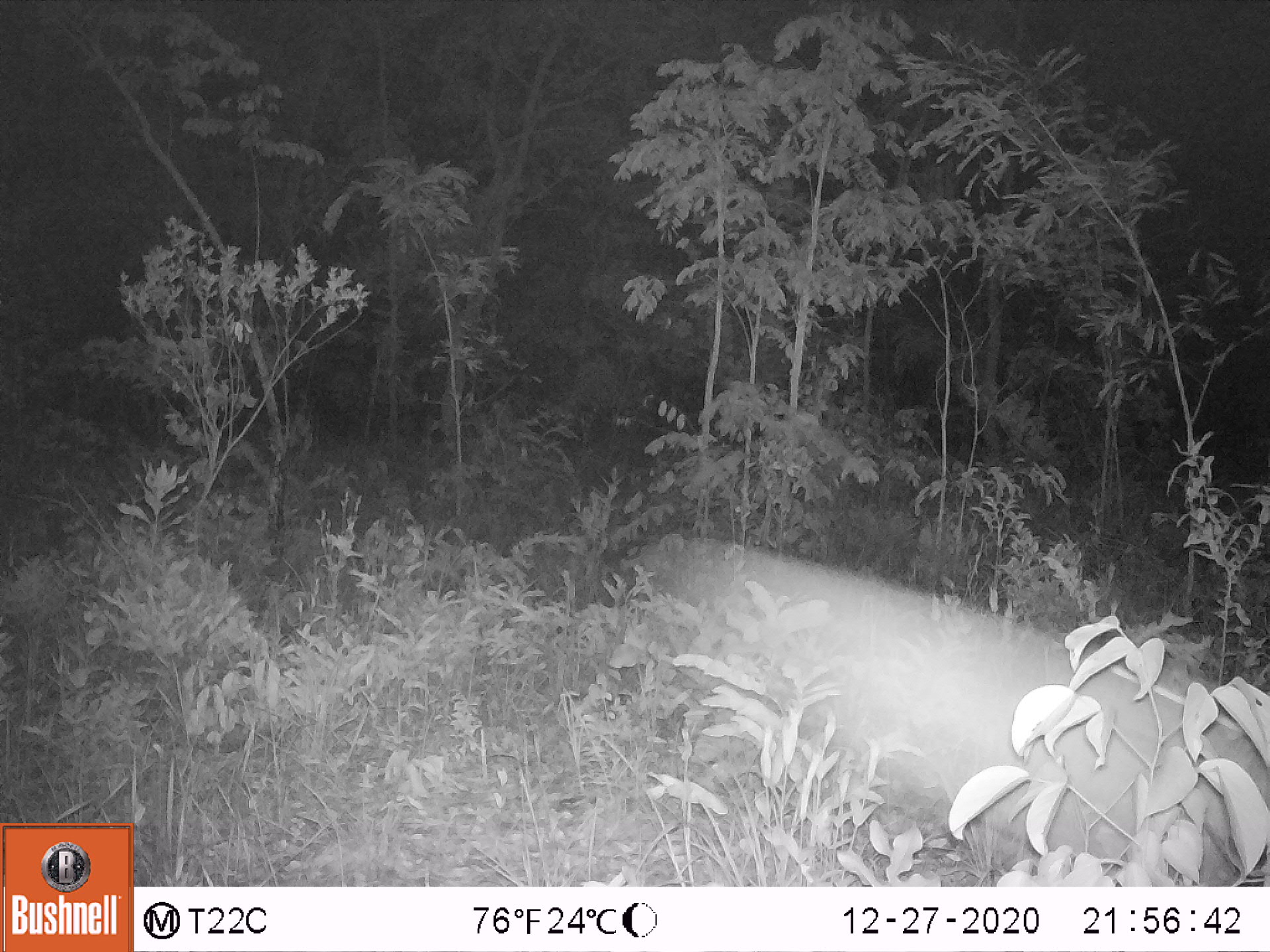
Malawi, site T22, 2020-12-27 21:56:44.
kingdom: Animalia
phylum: Chordata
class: Mammalia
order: Artiodactyla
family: Bovidae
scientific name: Antilopinae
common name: small antelope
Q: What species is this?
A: Small antelope (Antilopinae).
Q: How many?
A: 1.